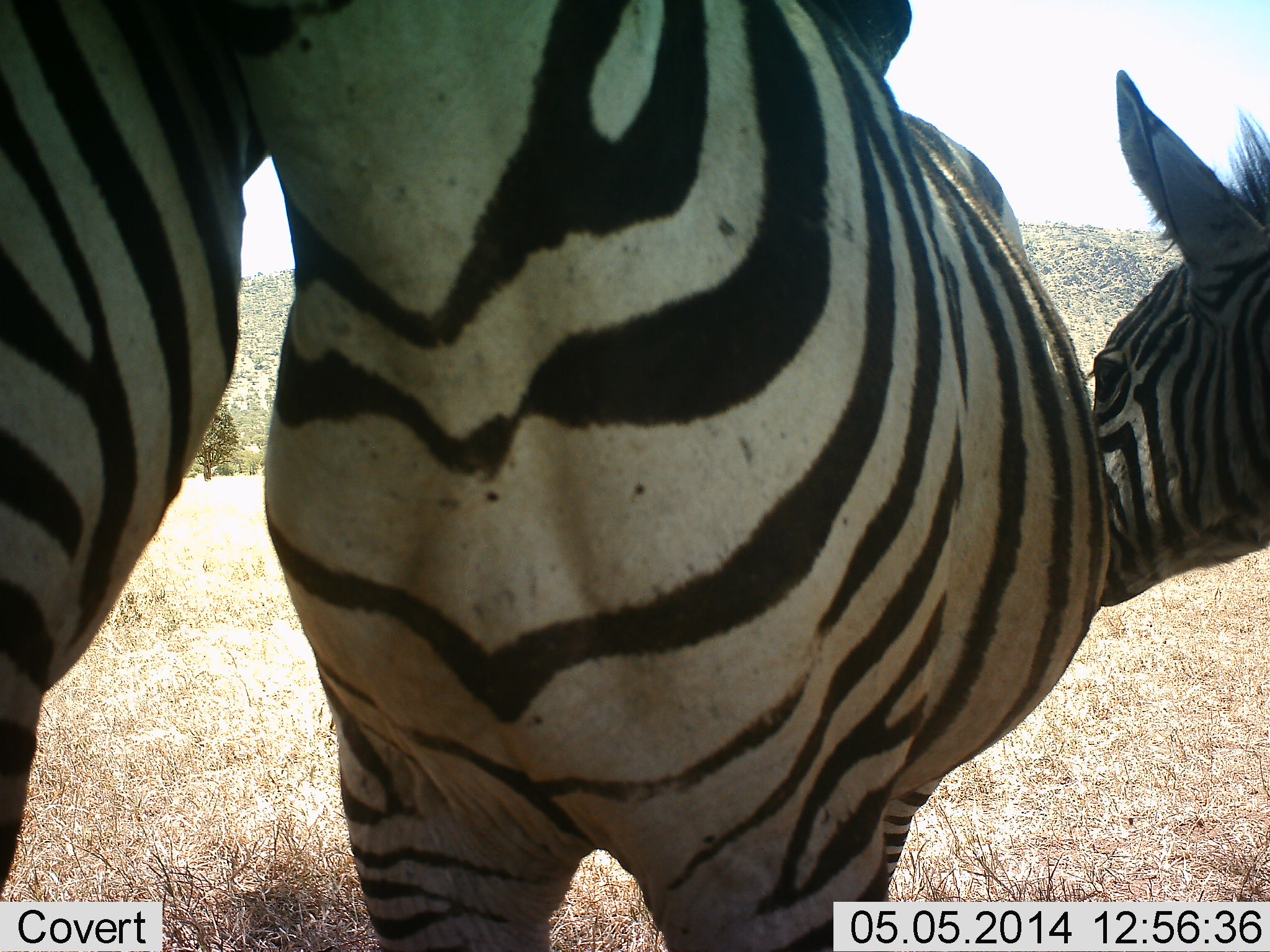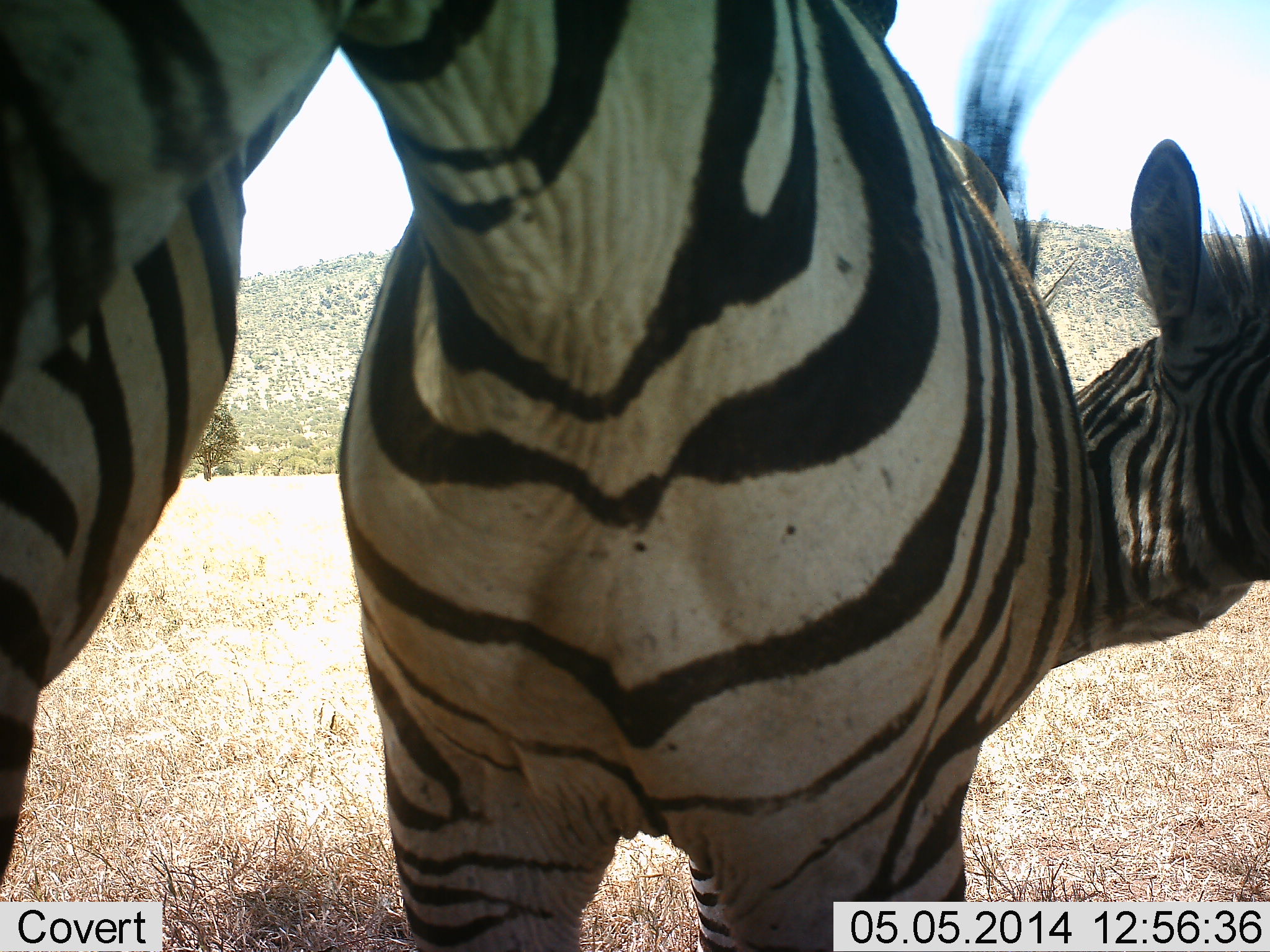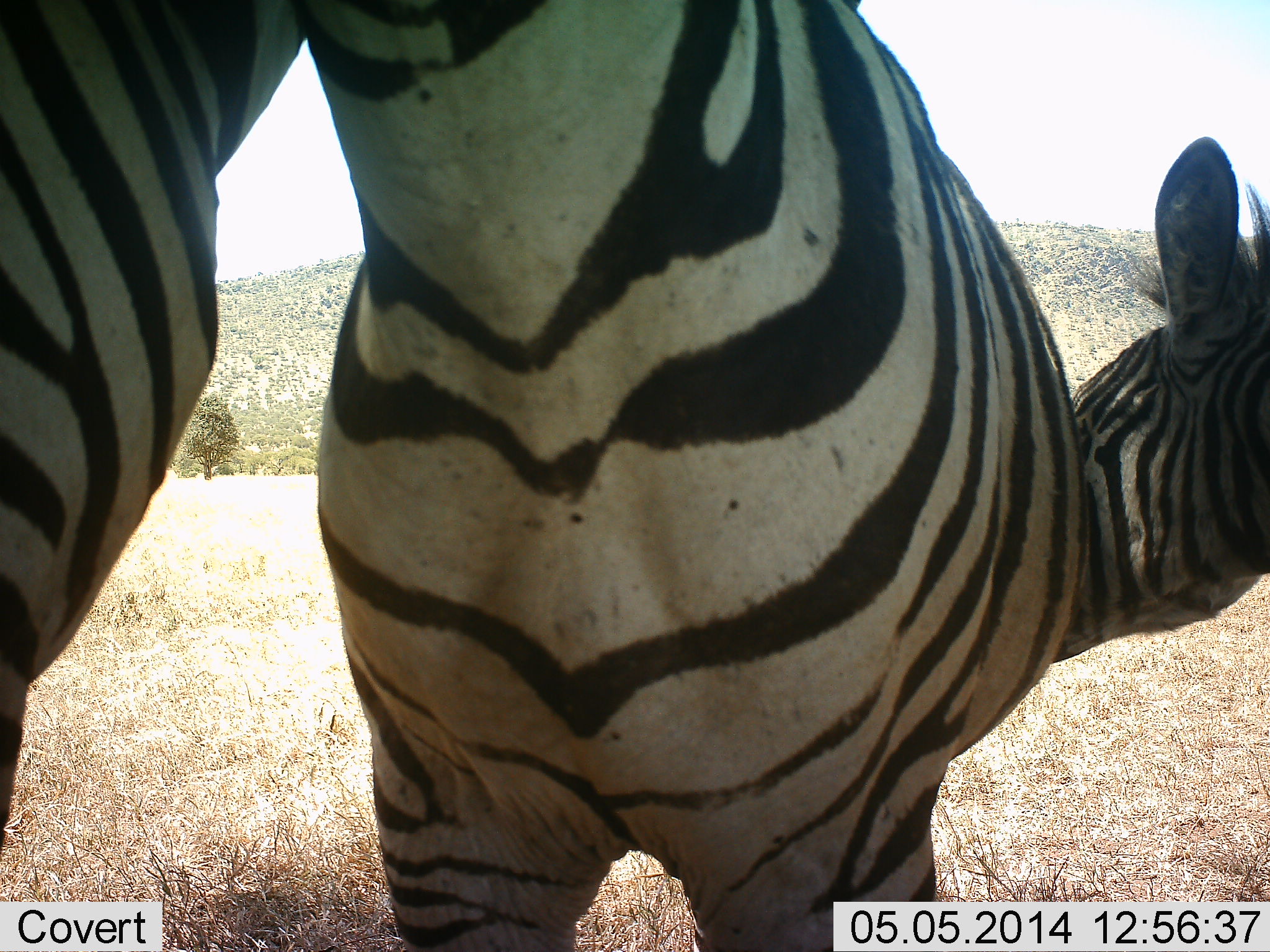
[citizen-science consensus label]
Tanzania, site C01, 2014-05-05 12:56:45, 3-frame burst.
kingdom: Animalia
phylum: Chordata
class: Mammalia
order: Perissodactyla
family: Equidae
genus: Equus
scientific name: Equus quagga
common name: plains zebra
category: zebra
Zebra (plains zebra) (Equus quagga), count 3. Behavior (volunteer vote fractions): standing 70%, resting 0%, moving 0%, interacting 70%. Young present (vote fraction): 10%. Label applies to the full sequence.